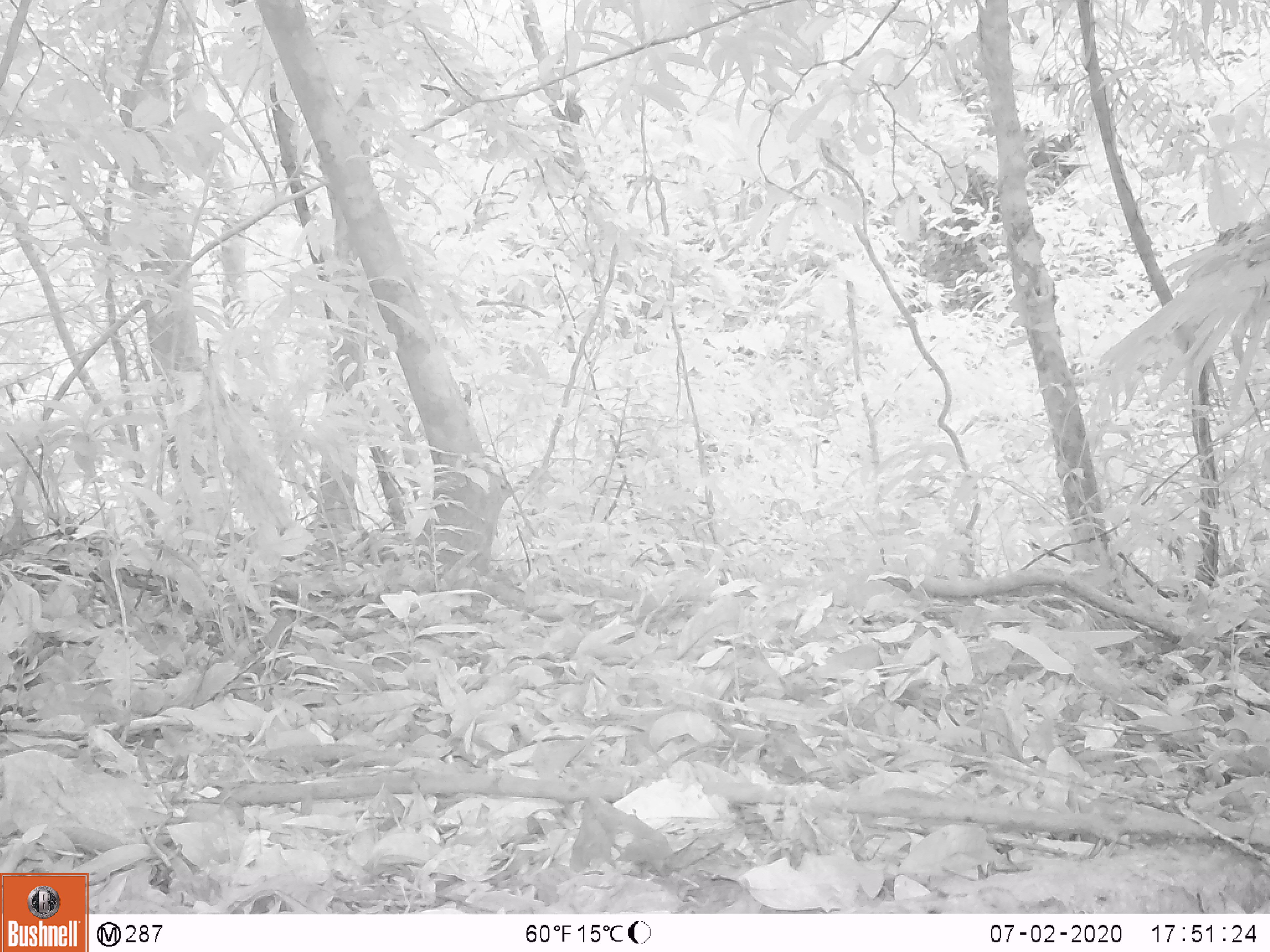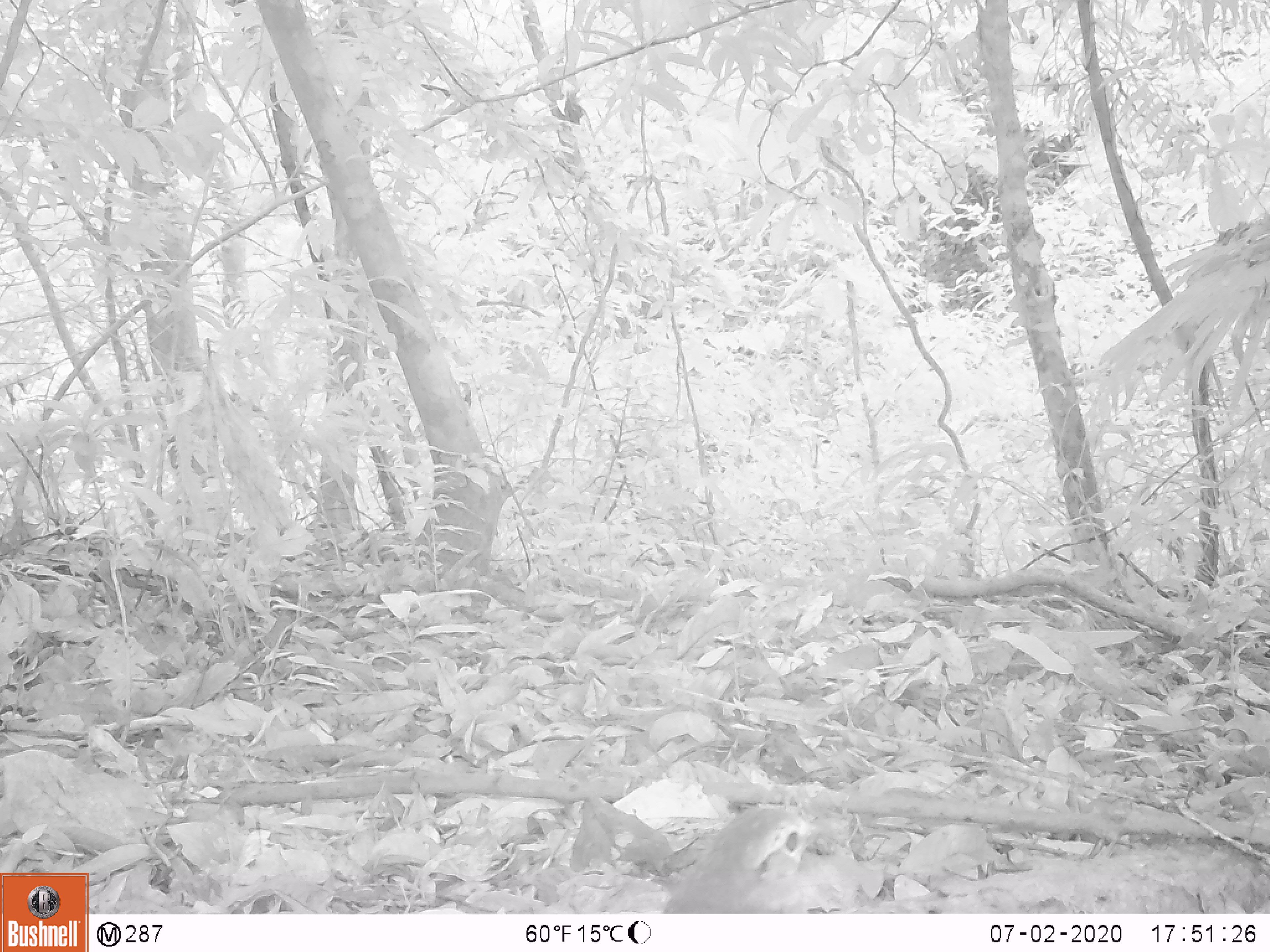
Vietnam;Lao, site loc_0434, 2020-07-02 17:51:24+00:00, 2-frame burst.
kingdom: Animalia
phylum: Chordata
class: Aves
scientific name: Aves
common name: bird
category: unidentified bird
Unidentified bird (bird) (Aves). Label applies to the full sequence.